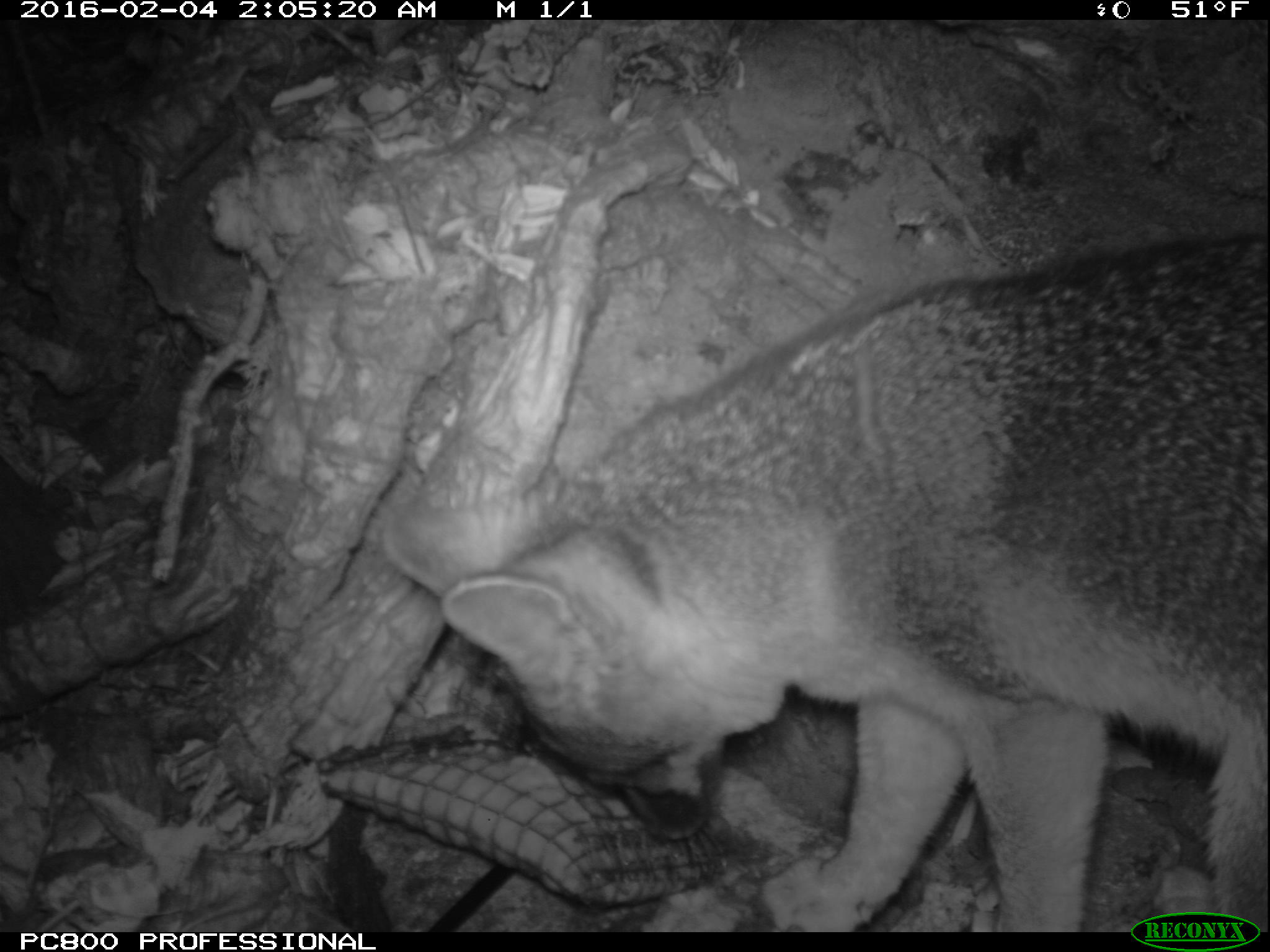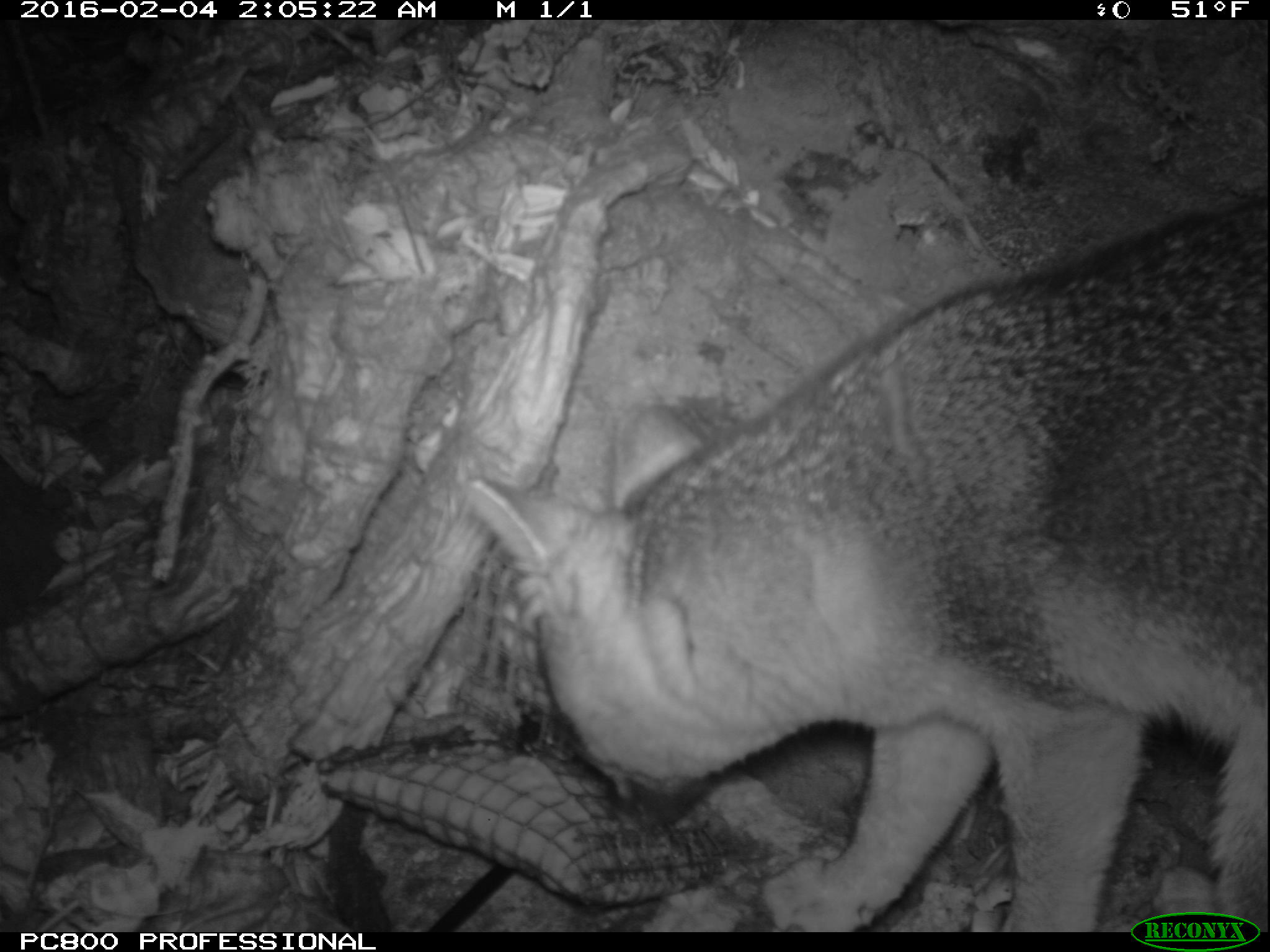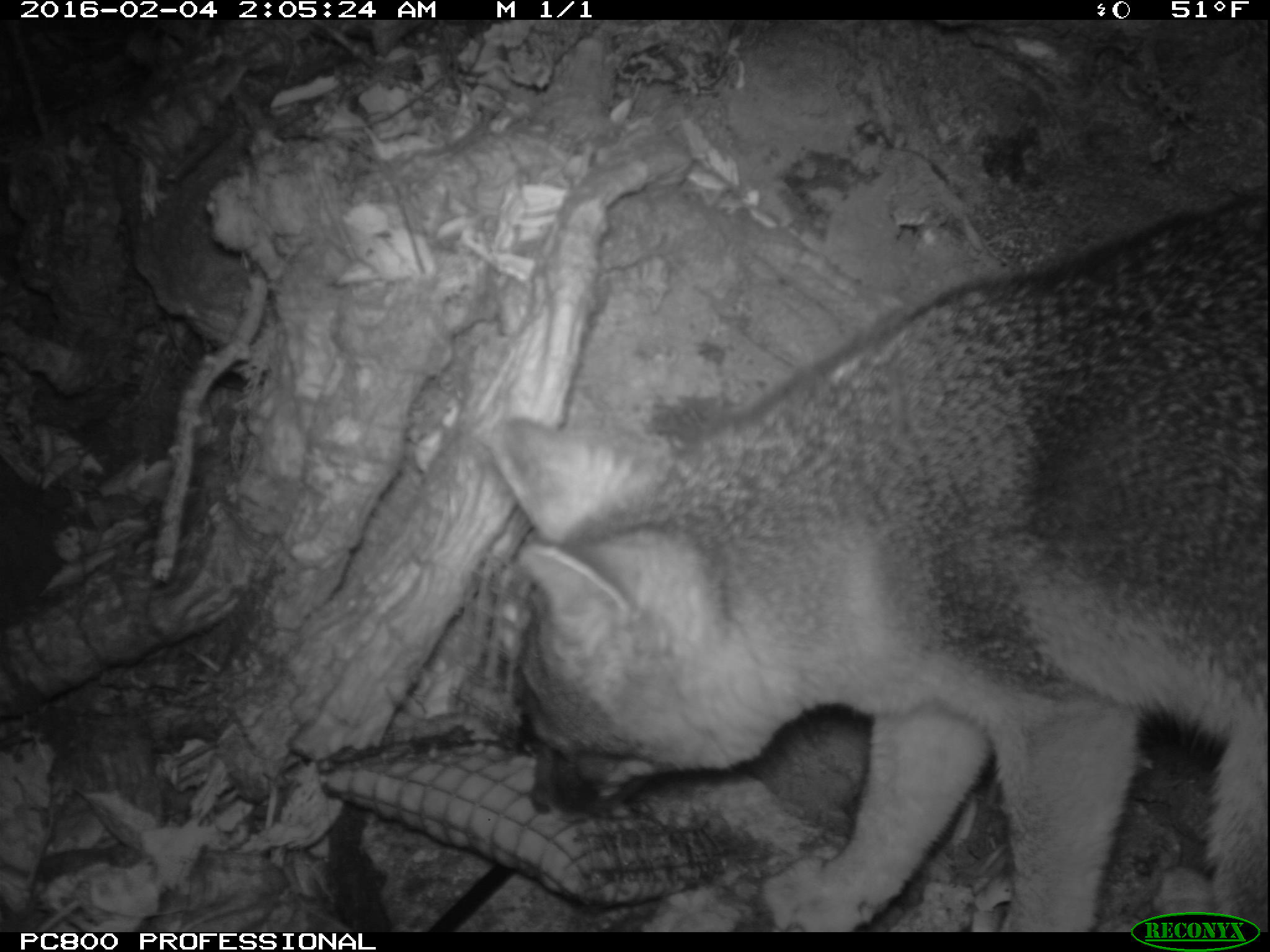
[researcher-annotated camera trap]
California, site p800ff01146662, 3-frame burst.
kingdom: Animalia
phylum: Chordata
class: Mammalia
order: Carnivora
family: Canidae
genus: Urocyon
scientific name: Urocyon littoralis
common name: island fox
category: fox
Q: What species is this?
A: Fox (island fox) (Urocyon littoralis).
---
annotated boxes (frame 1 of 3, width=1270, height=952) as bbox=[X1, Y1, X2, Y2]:
fox: bbox=[381, 235, 1269, 932]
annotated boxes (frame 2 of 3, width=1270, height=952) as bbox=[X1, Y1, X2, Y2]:
fox: bbox=[471, 196, 1269, 930]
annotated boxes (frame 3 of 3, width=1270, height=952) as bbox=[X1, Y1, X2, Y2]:
fox: bbox=[484, 194, 1269, 930]